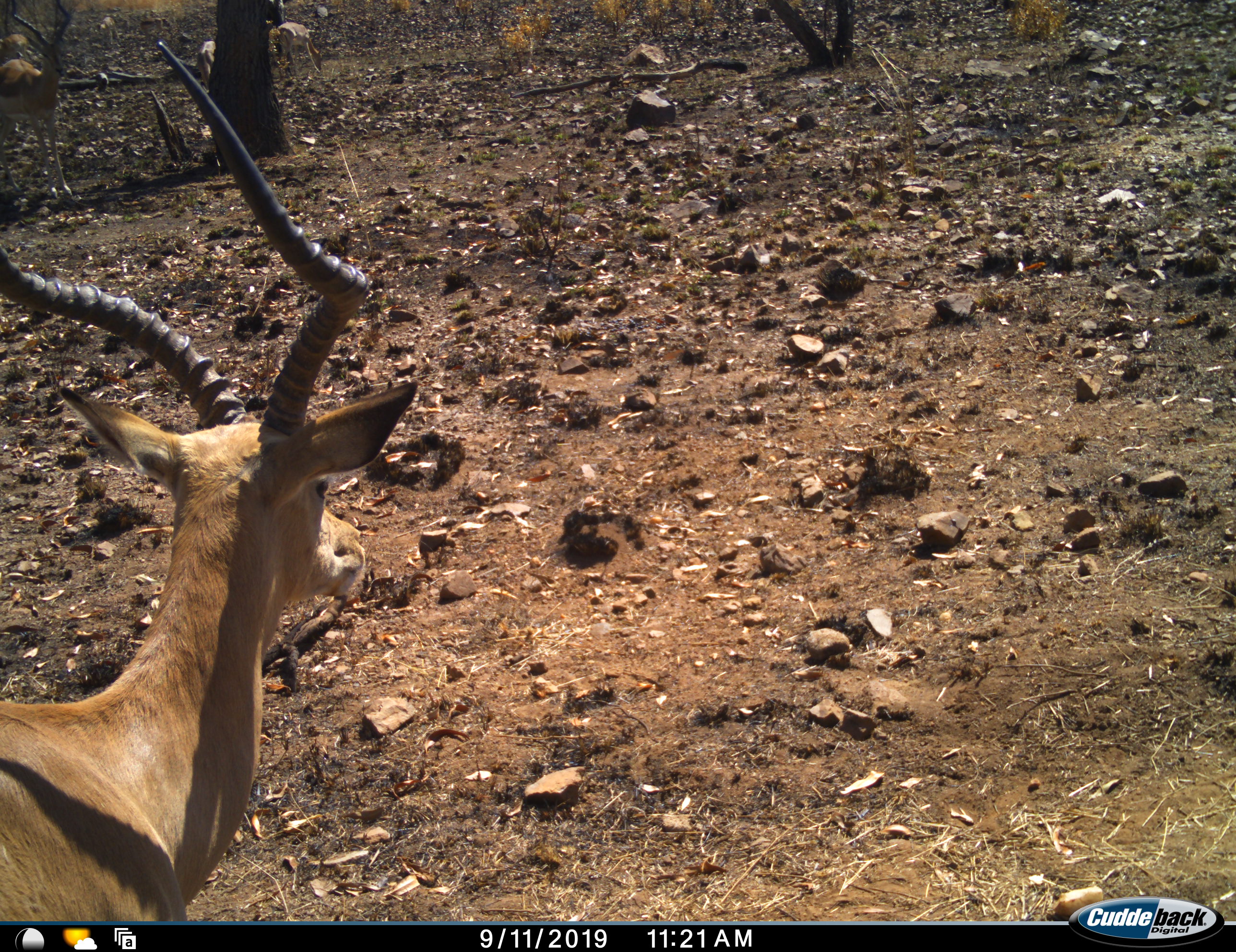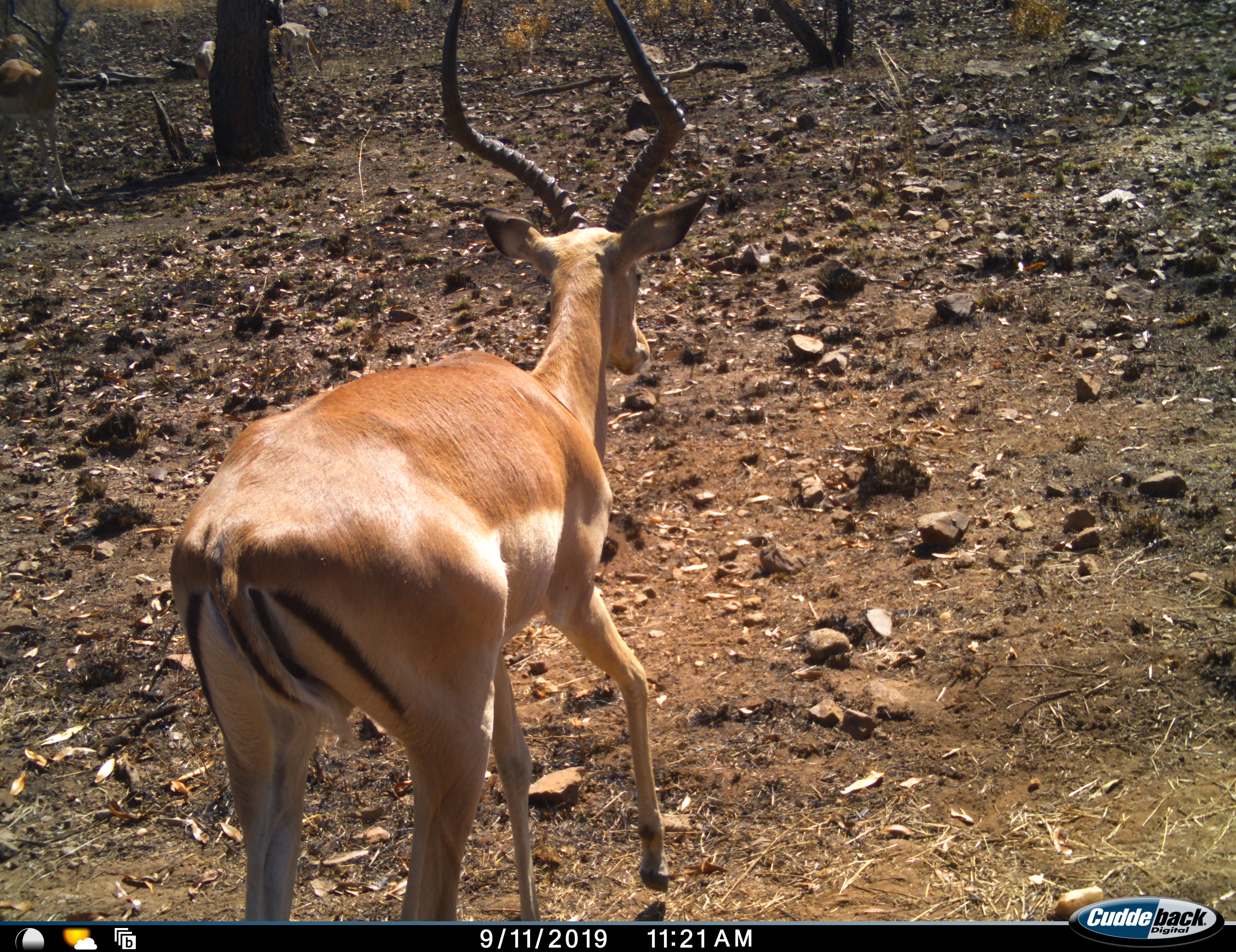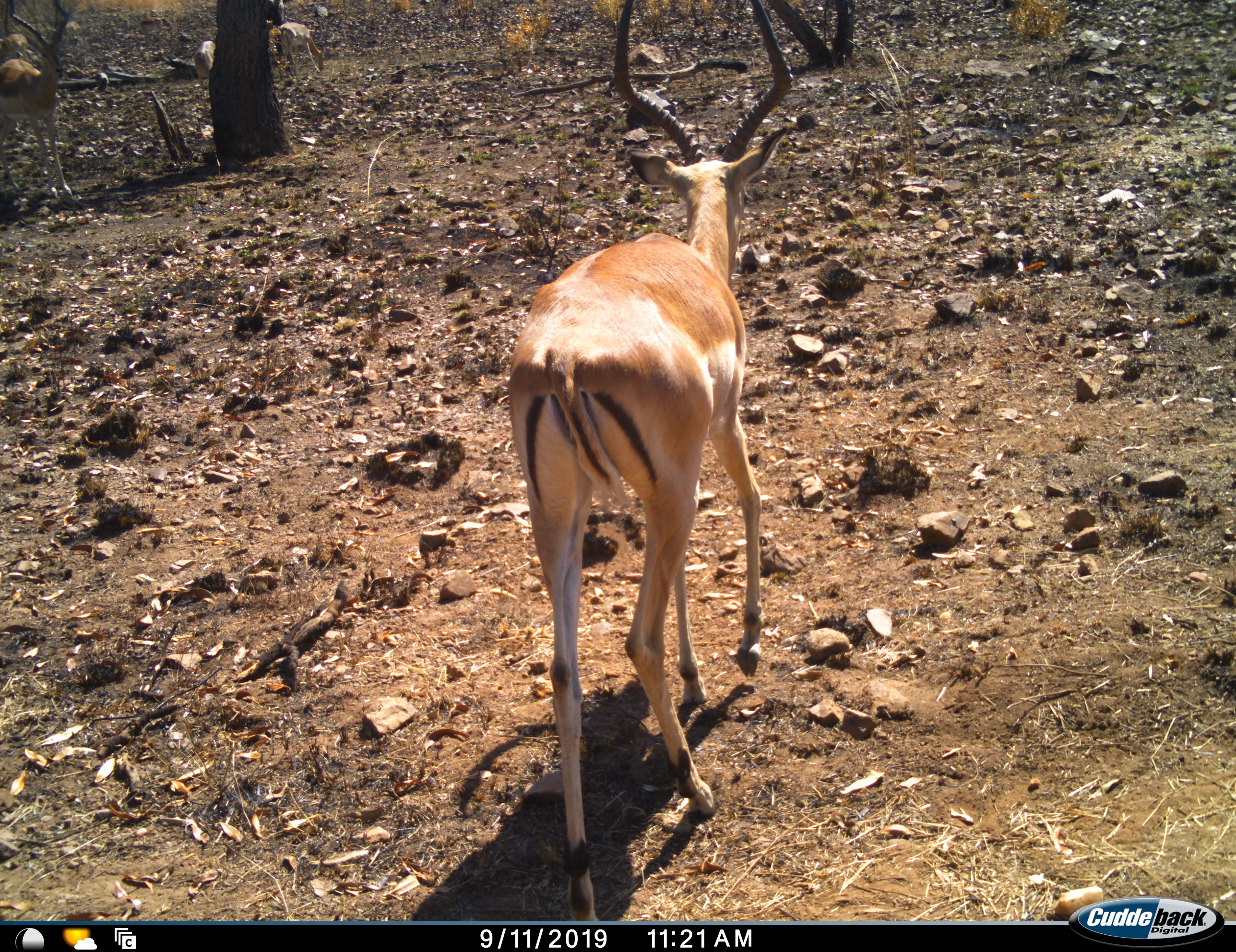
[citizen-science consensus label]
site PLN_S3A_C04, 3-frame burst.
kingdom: Animalia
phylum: Chordata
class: Mammalia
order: Artiodactyla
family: Bovidae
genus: Aepyceros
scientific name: Aepyceros melampus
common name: impala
Impala (Aepyceros melampus), count 1. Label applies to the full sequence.